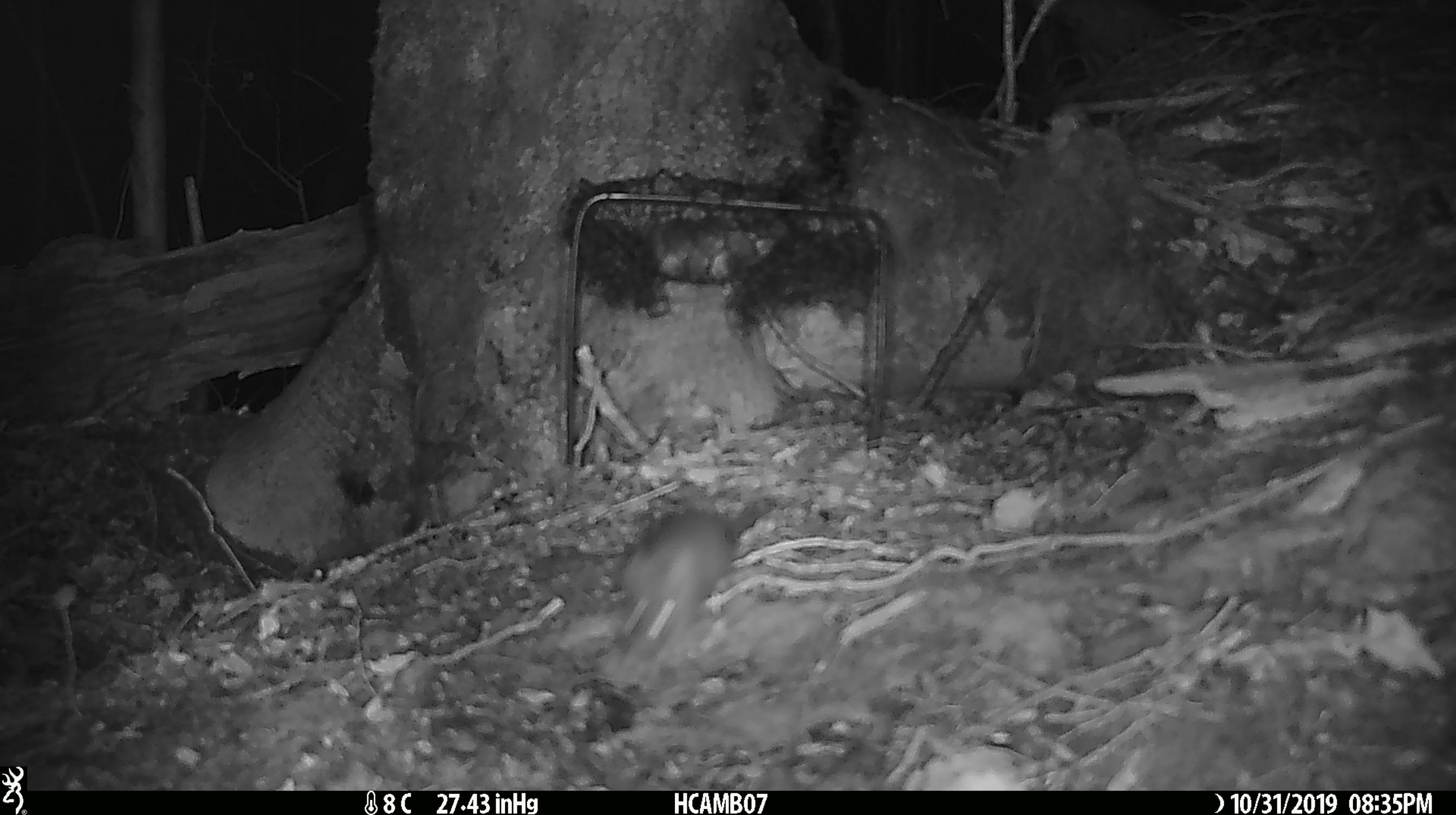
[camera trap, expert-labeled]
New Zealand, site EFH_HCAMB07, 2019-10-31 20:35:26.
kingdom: Animalia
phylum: Chordata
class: Mammalia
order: Rodentia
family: Muridae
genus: Mus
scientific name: Mus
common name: mouse